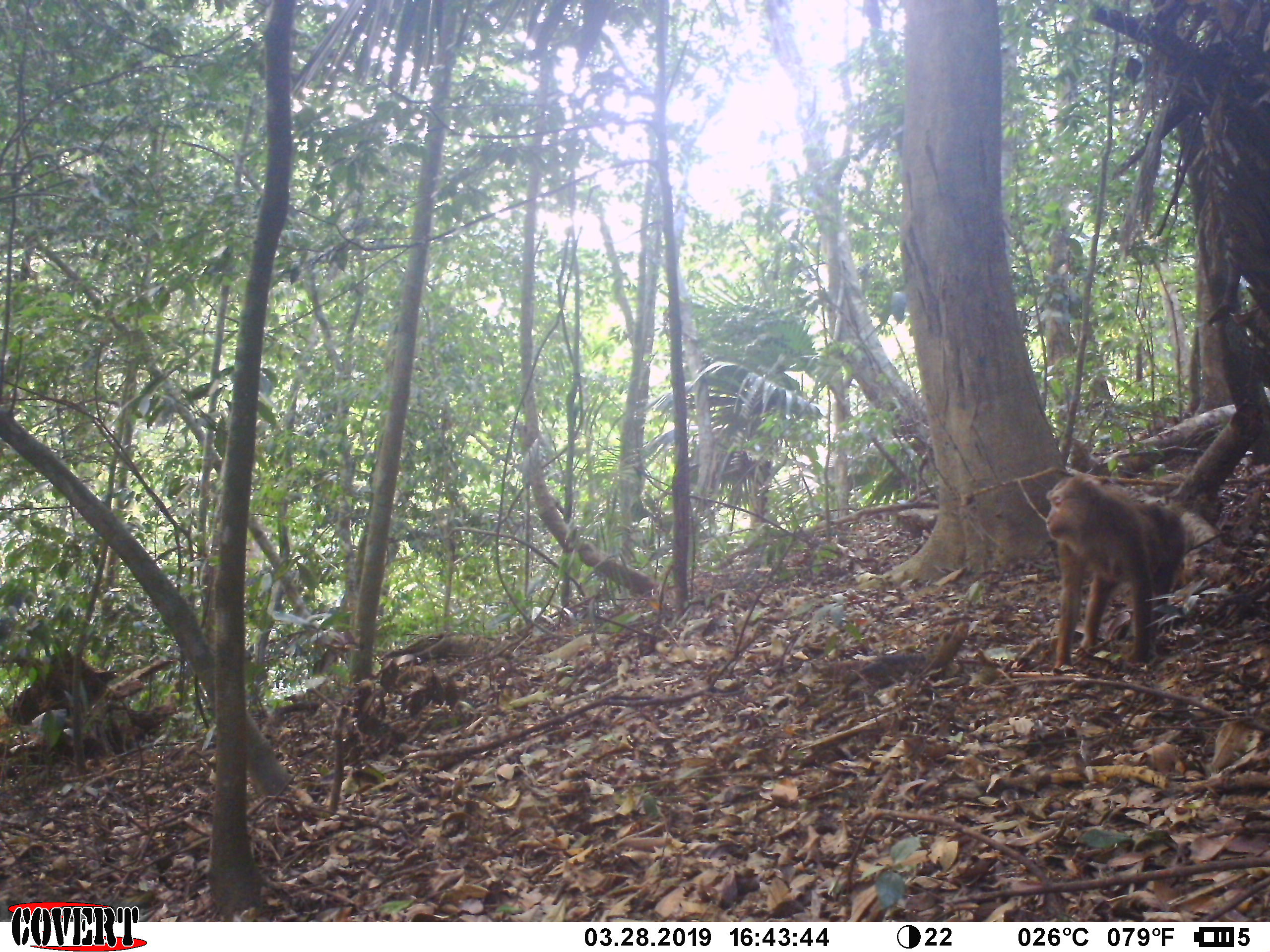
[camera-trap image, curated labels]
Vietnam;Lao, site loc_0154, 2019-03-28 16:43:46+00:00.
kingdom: Animalia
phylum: Chordata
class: Mammalia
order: Primates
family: Cercopithecidae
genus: Macaca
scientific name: Macaca nemestrina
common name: pig-tailed macaque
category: pig tailed macaque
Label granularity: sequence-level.